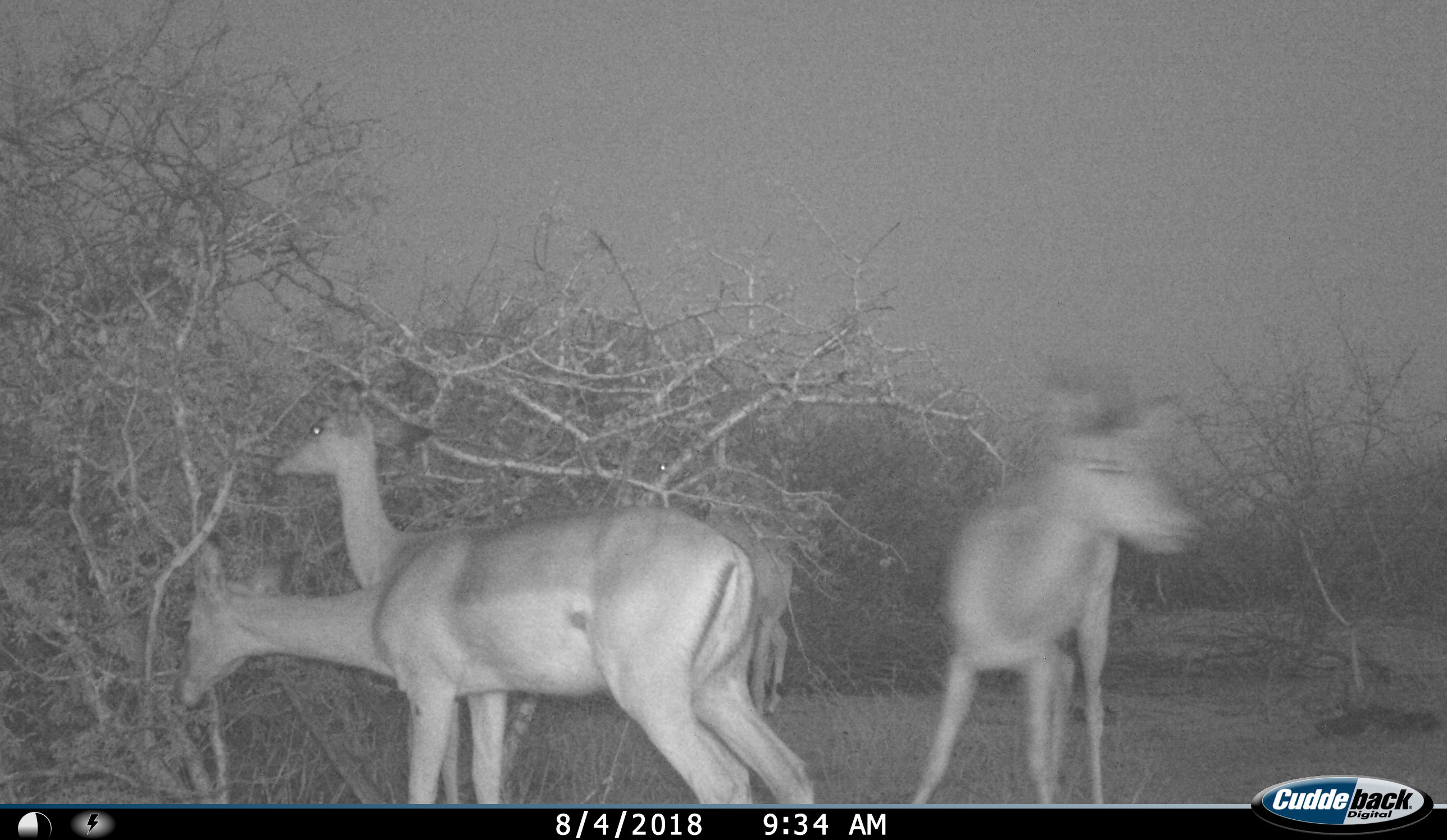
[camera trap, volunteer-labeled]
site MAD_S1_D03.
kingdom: Animalia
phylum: Chordata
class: Mammalia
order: Artiodactyla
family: Bovidae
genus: Aepyceros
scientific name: Aepyceros melampus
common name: impala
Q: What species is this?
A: Impala (Aepyceros melampus).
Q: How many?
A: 3.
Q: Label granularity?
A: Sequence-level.